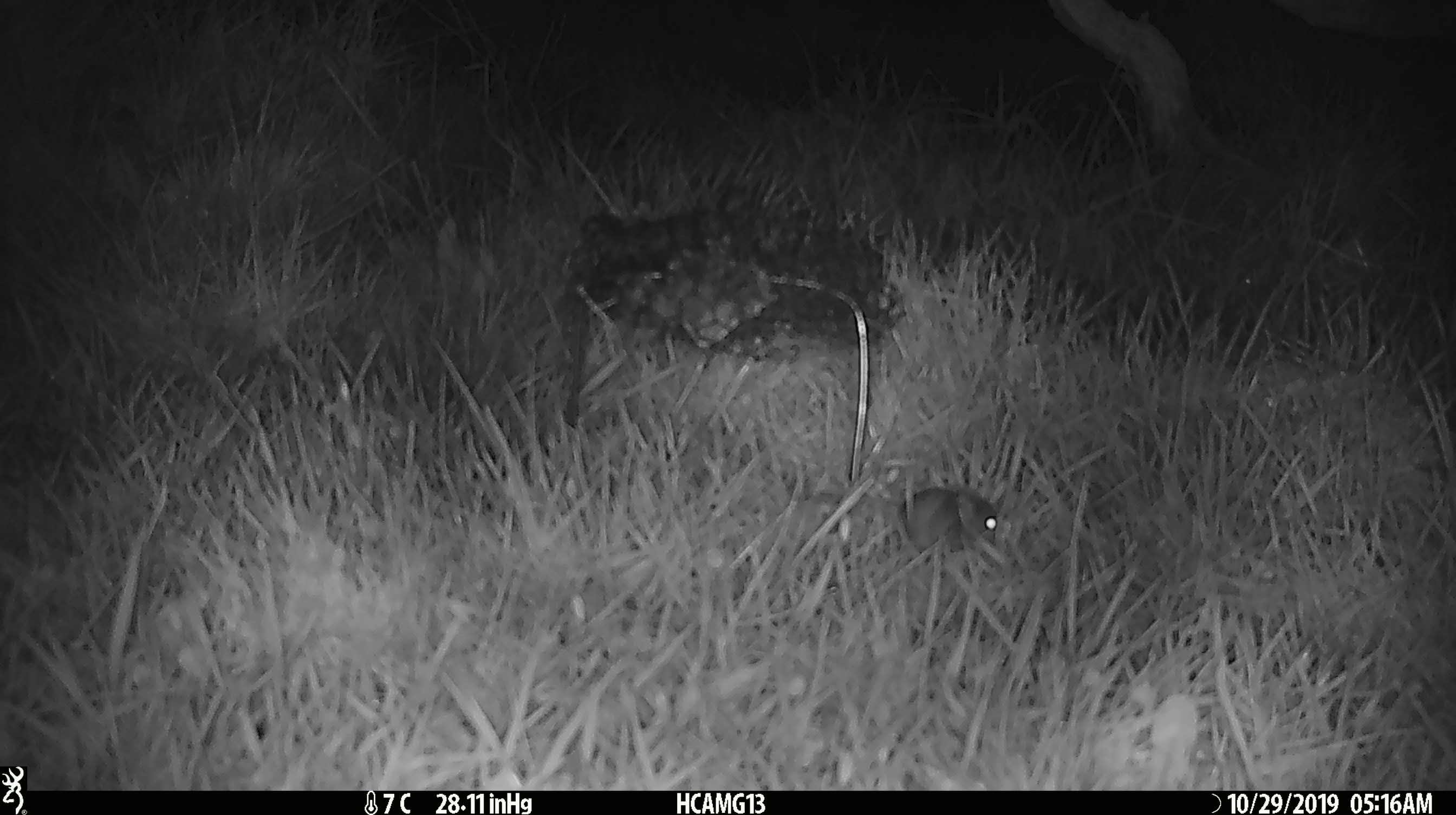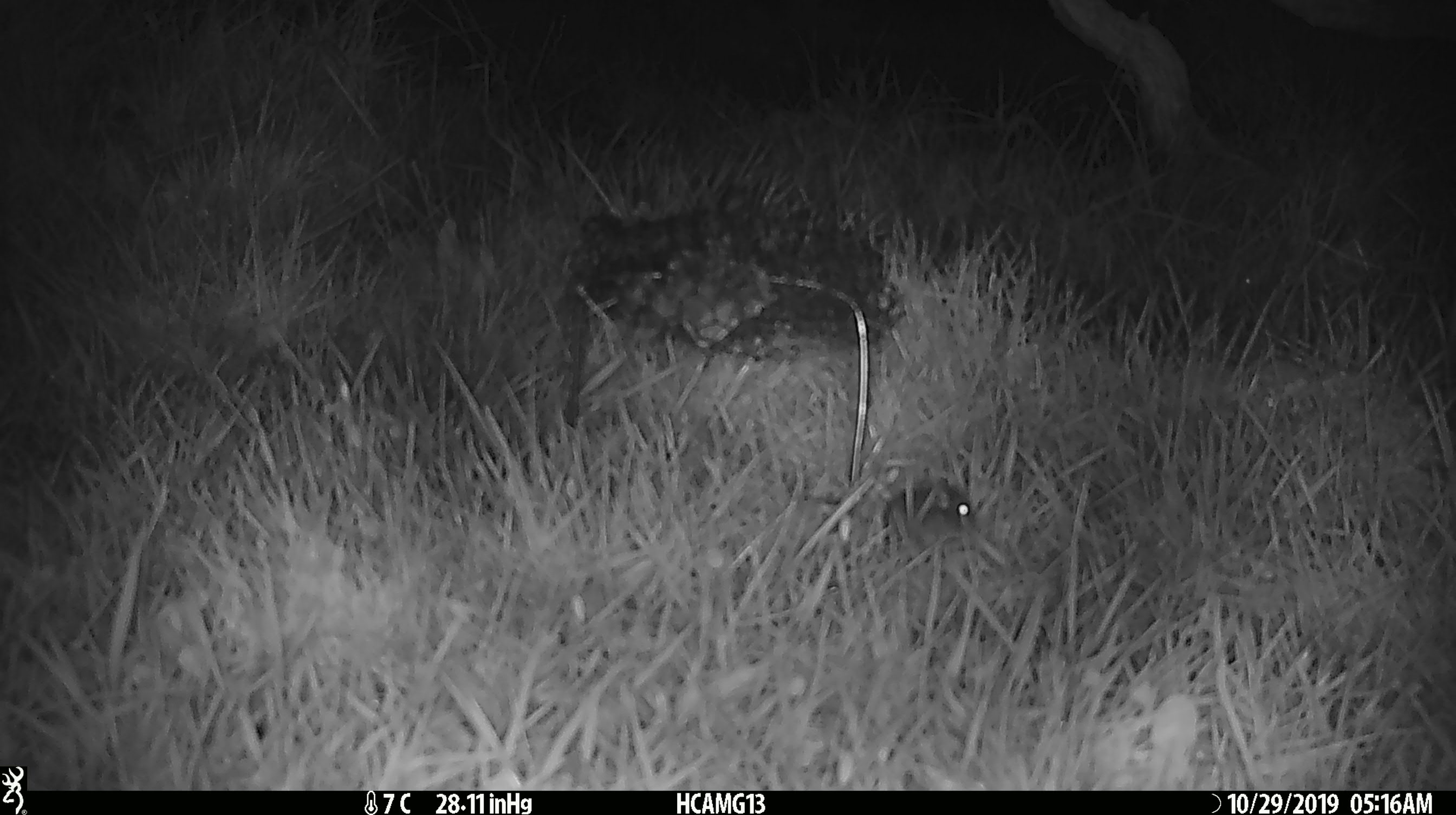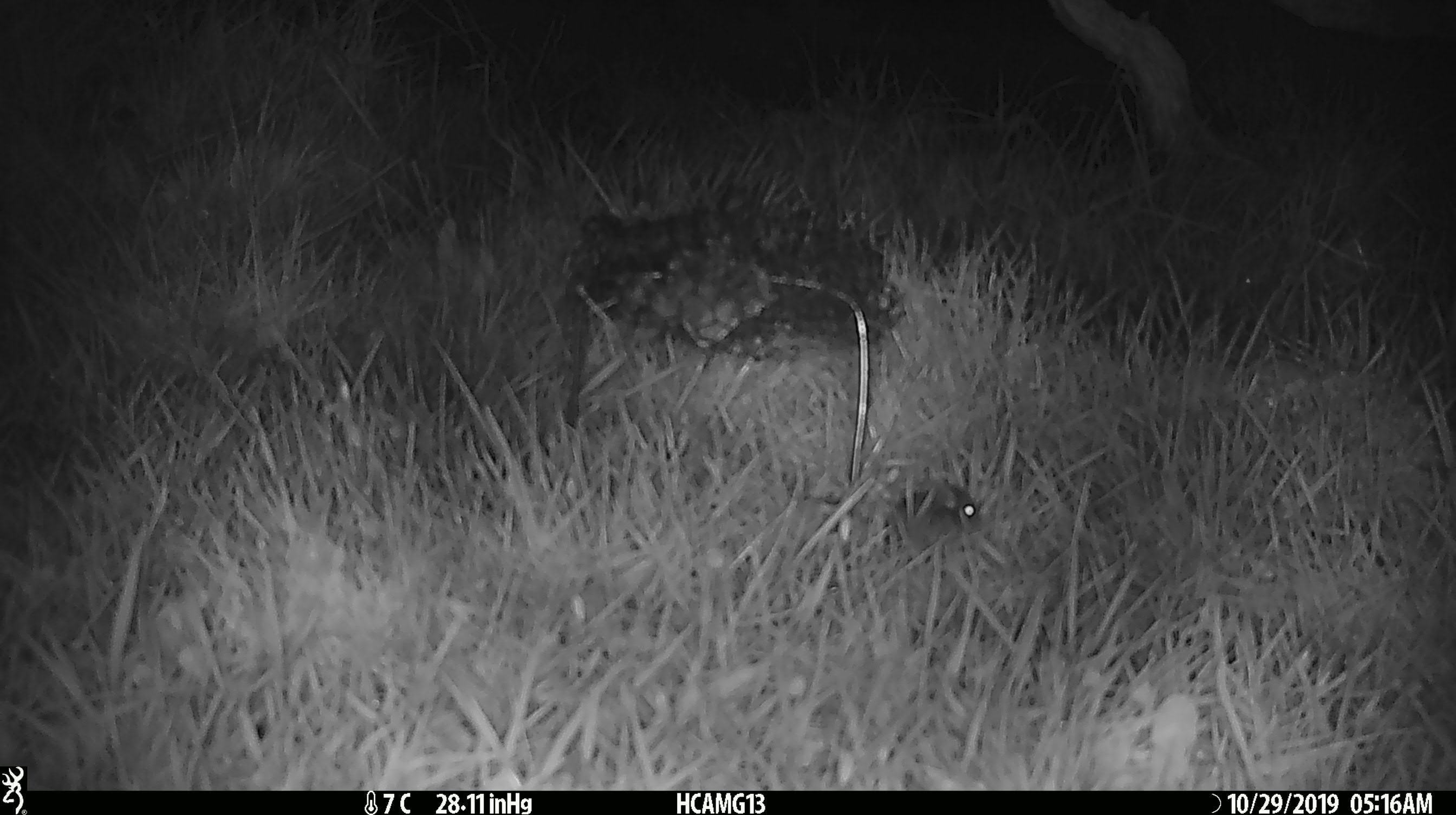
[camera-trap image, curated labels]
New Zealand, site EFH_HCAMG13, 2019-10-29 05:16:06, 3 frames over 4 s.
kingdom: Animalia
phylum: Chordata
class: Mammalia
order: Rodentia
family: Muridae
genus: Mus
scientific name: Mus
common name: mouse